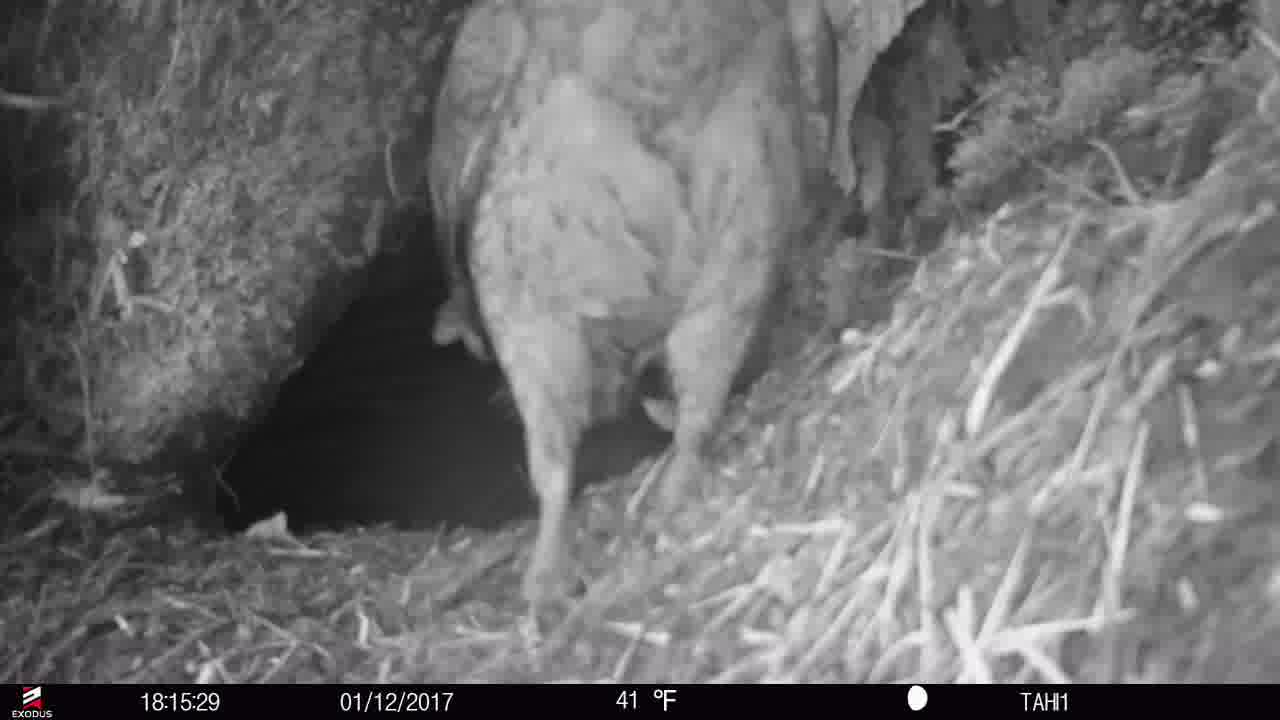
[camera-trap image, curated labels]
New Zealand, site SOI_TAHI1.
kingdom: Animalia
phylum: Chordata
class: Aves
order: Psittaciformes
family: Strigopidae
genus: Nestor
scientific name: Nestor notabilis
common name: kea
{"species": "kea (Nestor notabilis)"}